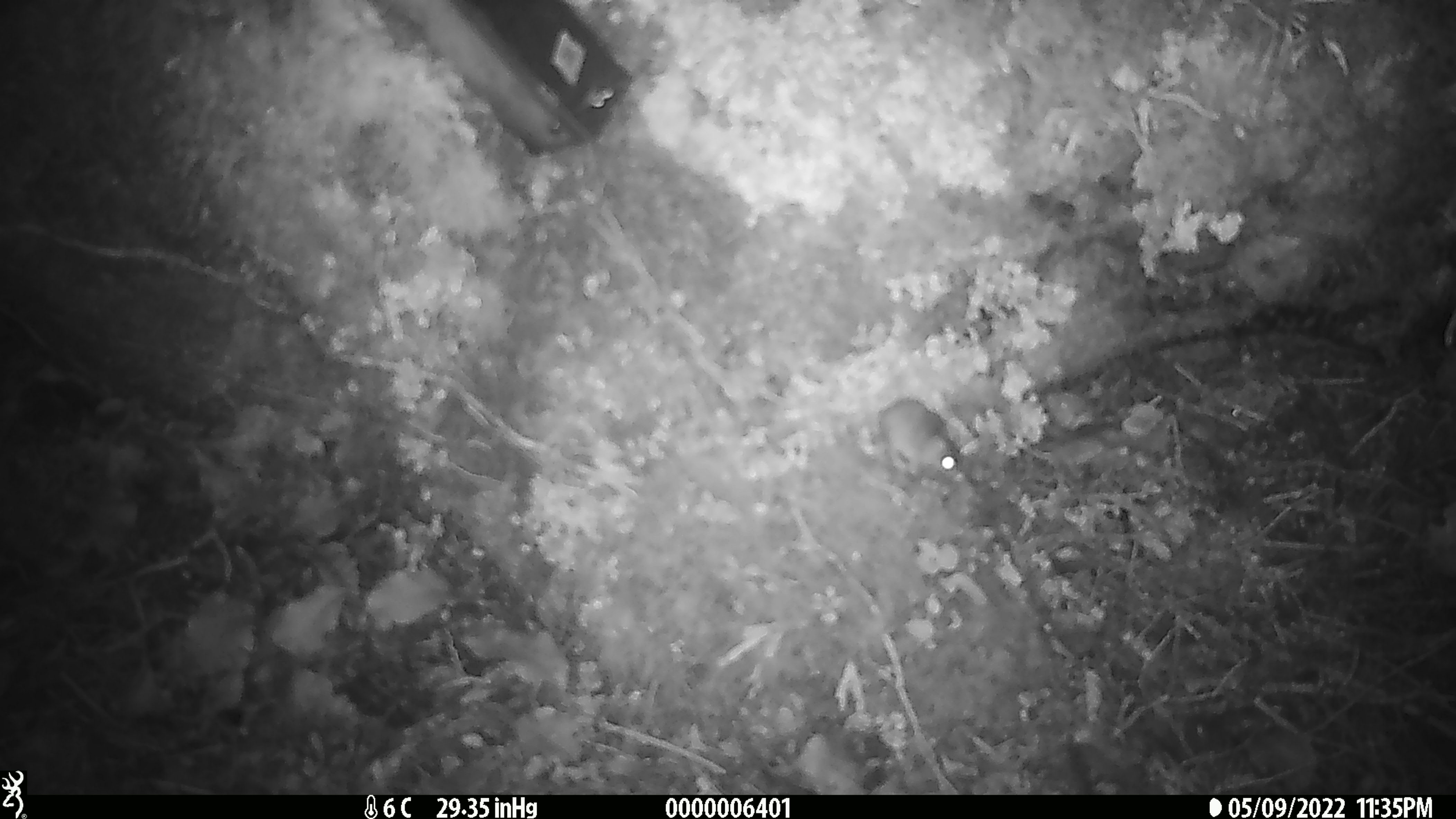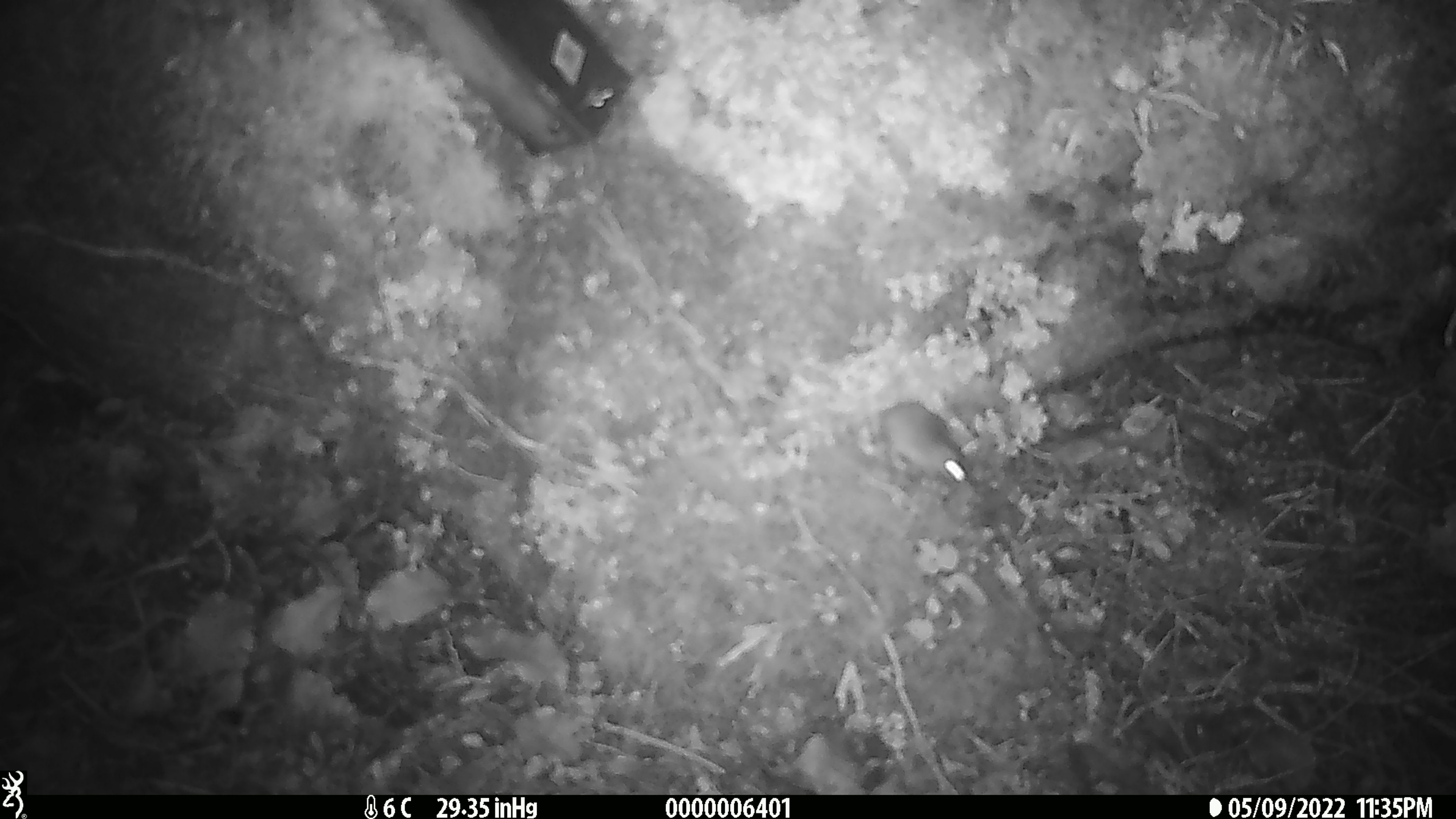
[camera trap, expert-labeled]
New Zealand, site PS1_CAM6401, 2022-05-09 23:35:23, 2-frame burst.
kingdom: Animalia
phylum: Chordata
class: Mammalia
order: Rodentia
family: Muridae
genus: Mus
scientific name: Mus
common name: mouse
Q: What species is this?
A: Mouse (Mus).